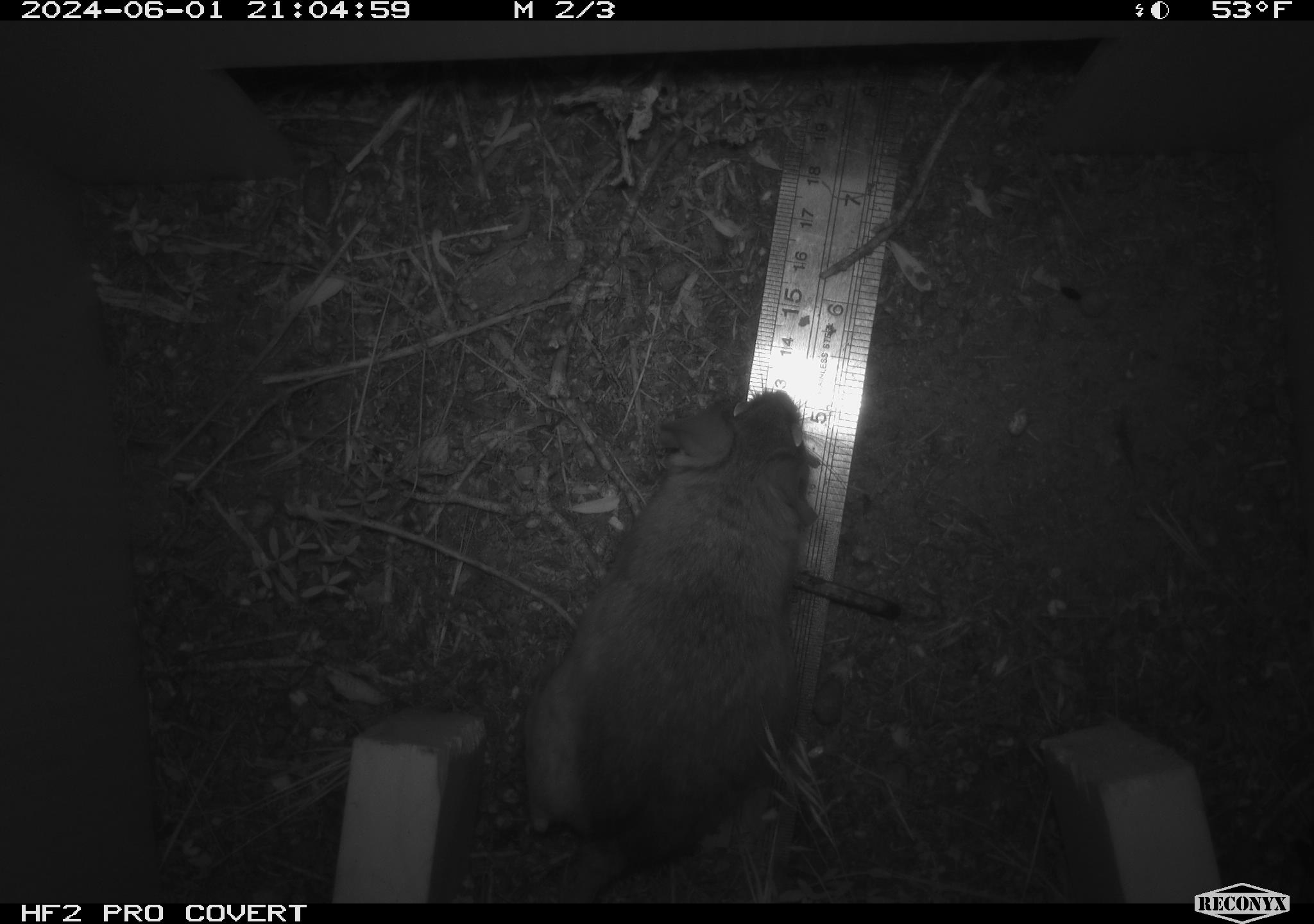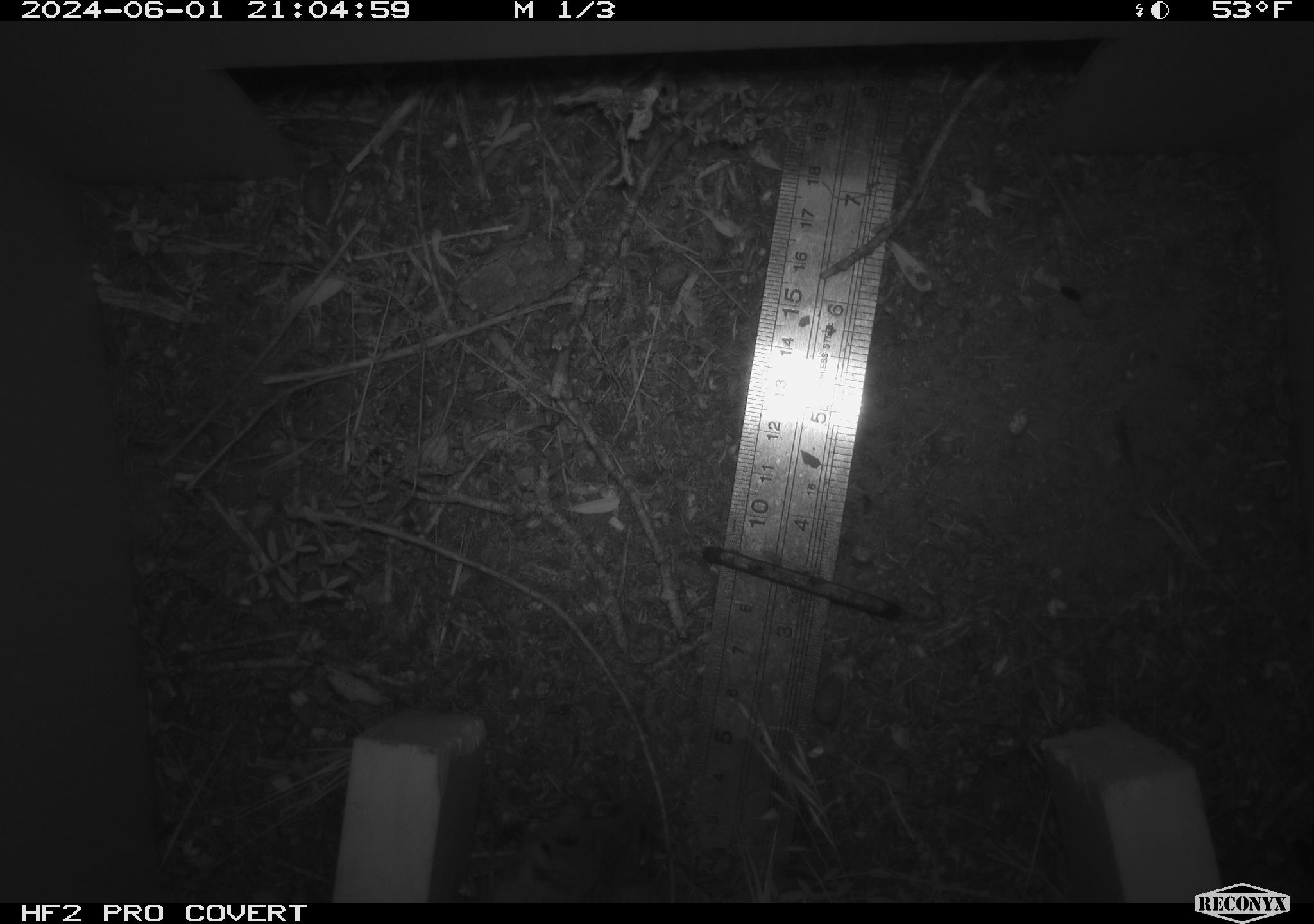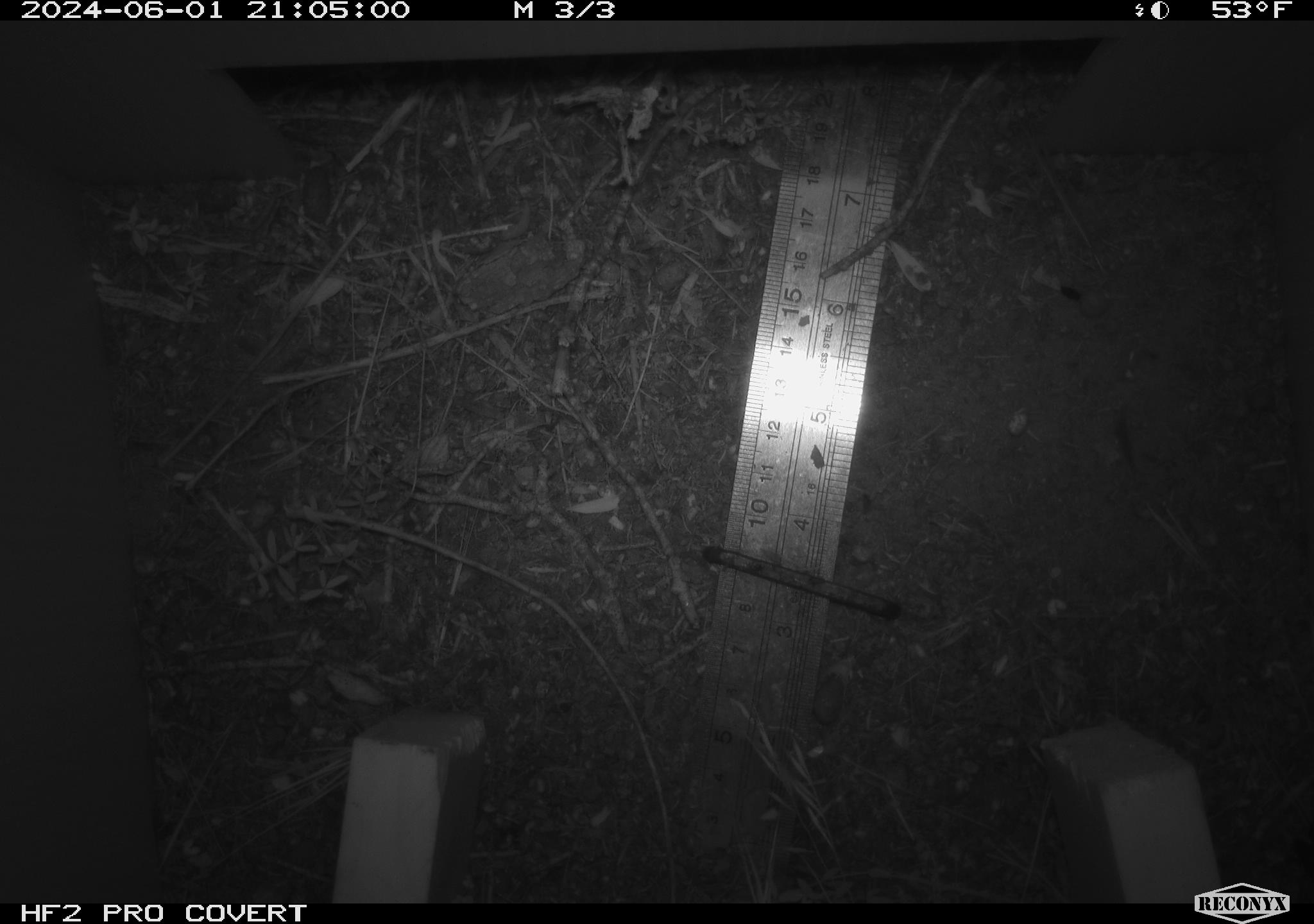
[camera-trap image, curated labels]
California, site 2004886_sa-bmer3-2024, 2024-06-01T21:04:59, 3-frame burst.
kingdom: Animalia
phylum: Chordata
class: Mammalia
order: Rodentia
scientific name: Rodentia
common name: mouse species